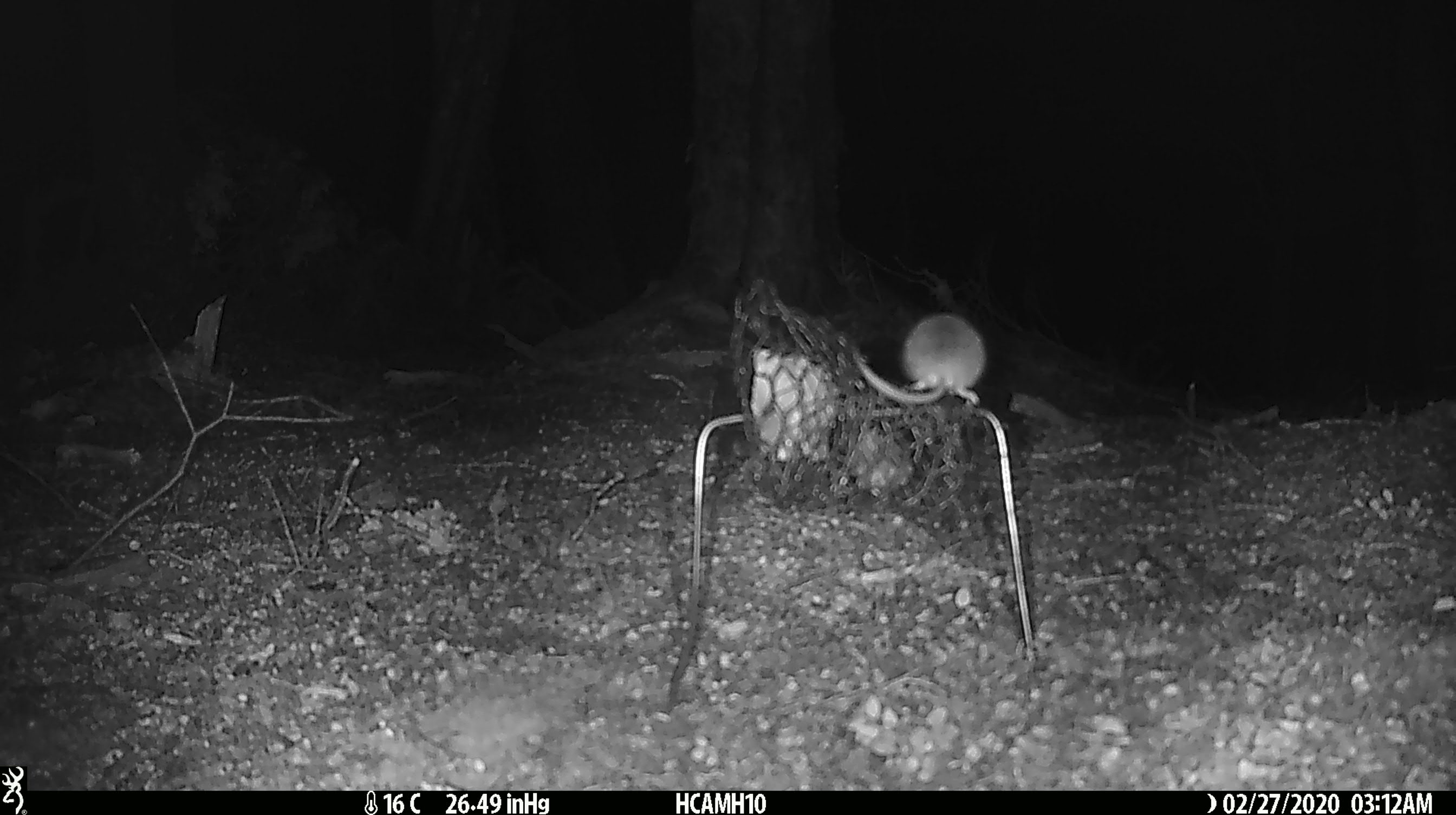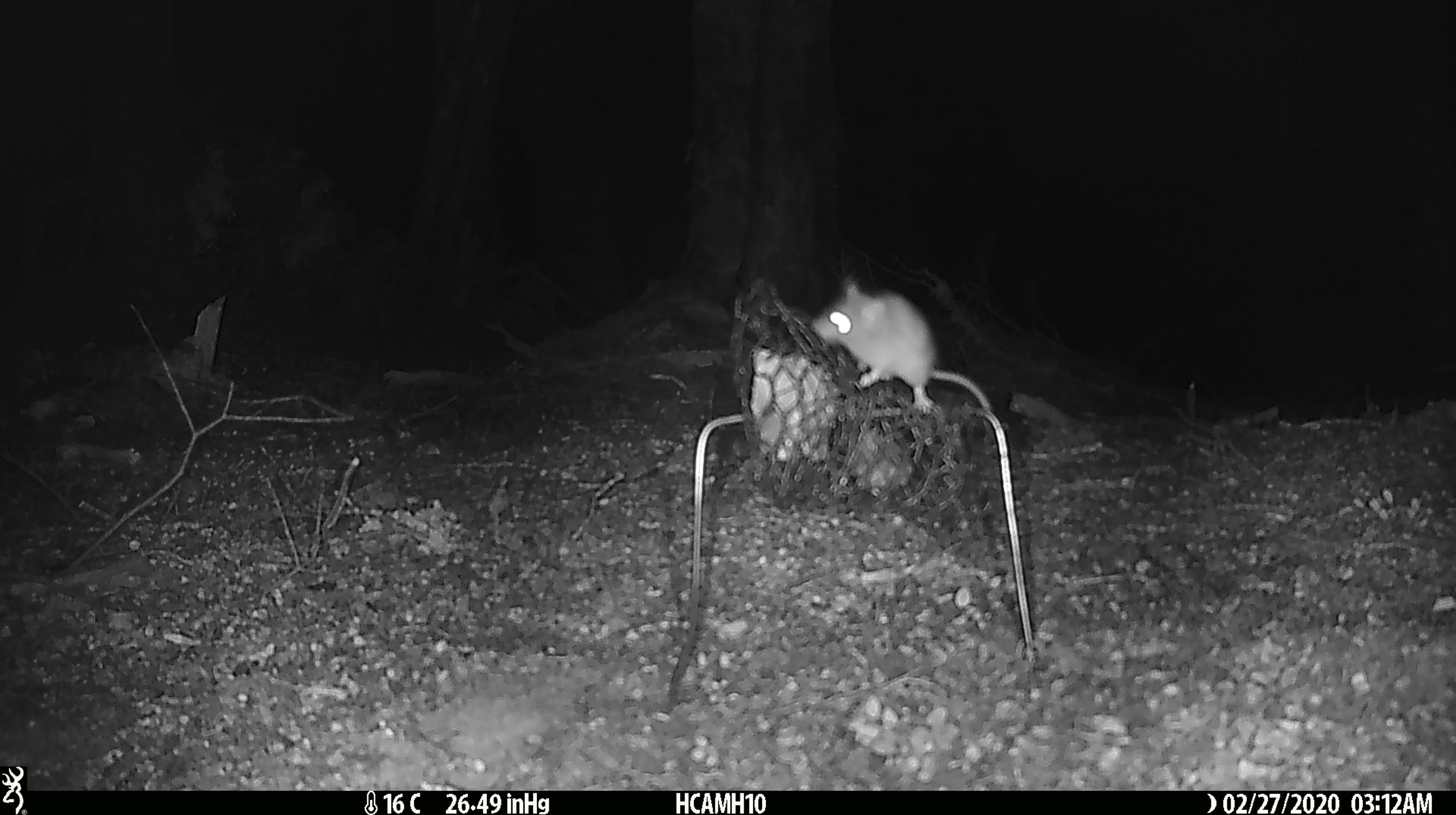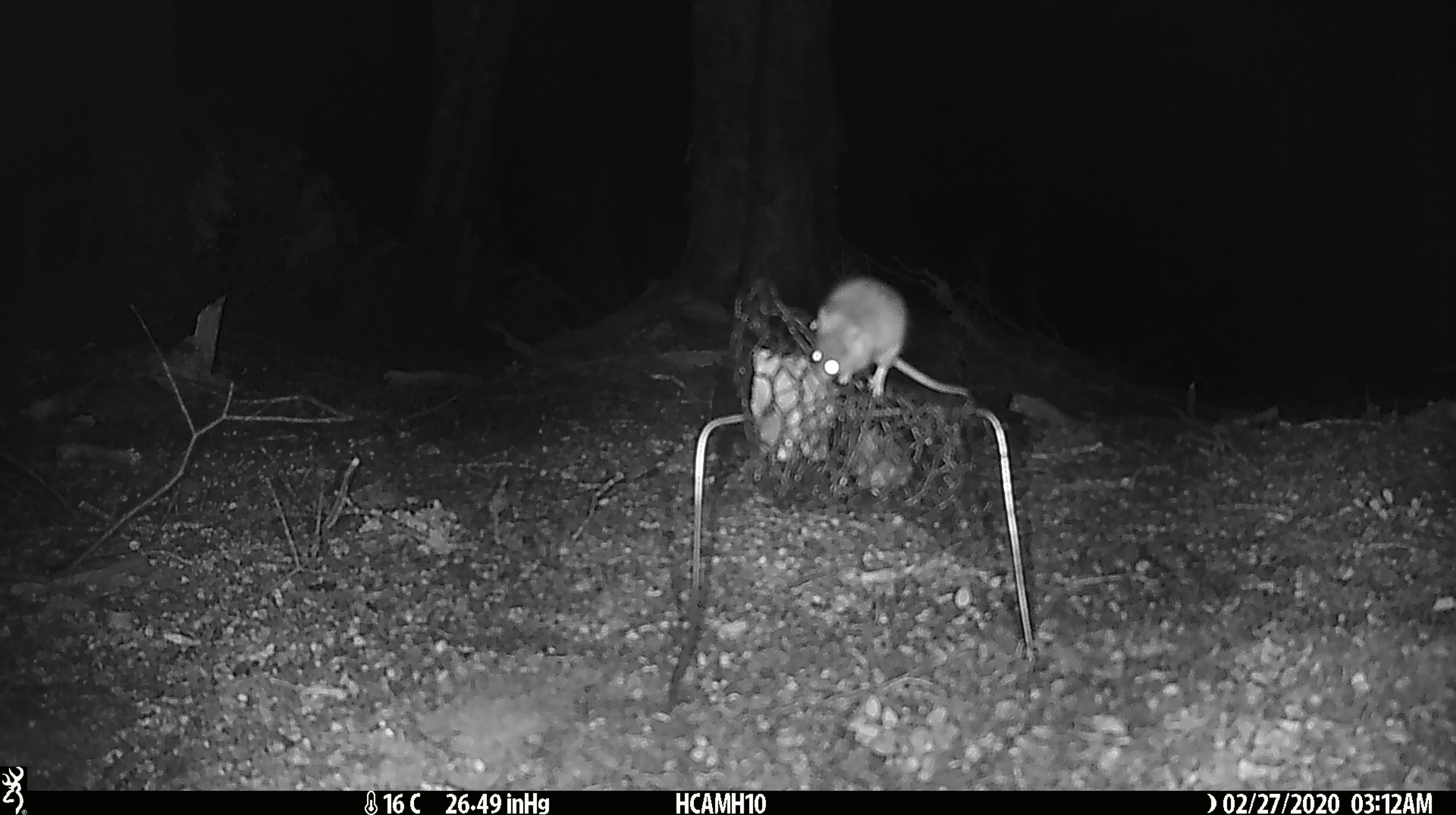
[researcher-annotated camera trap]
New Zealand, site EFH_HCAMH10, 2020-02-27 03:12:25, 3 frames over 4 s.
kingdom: Animalia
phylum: Chordata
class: Mammalia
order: Rodentia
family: Muridae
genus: Mus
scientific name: Mus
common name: mouse